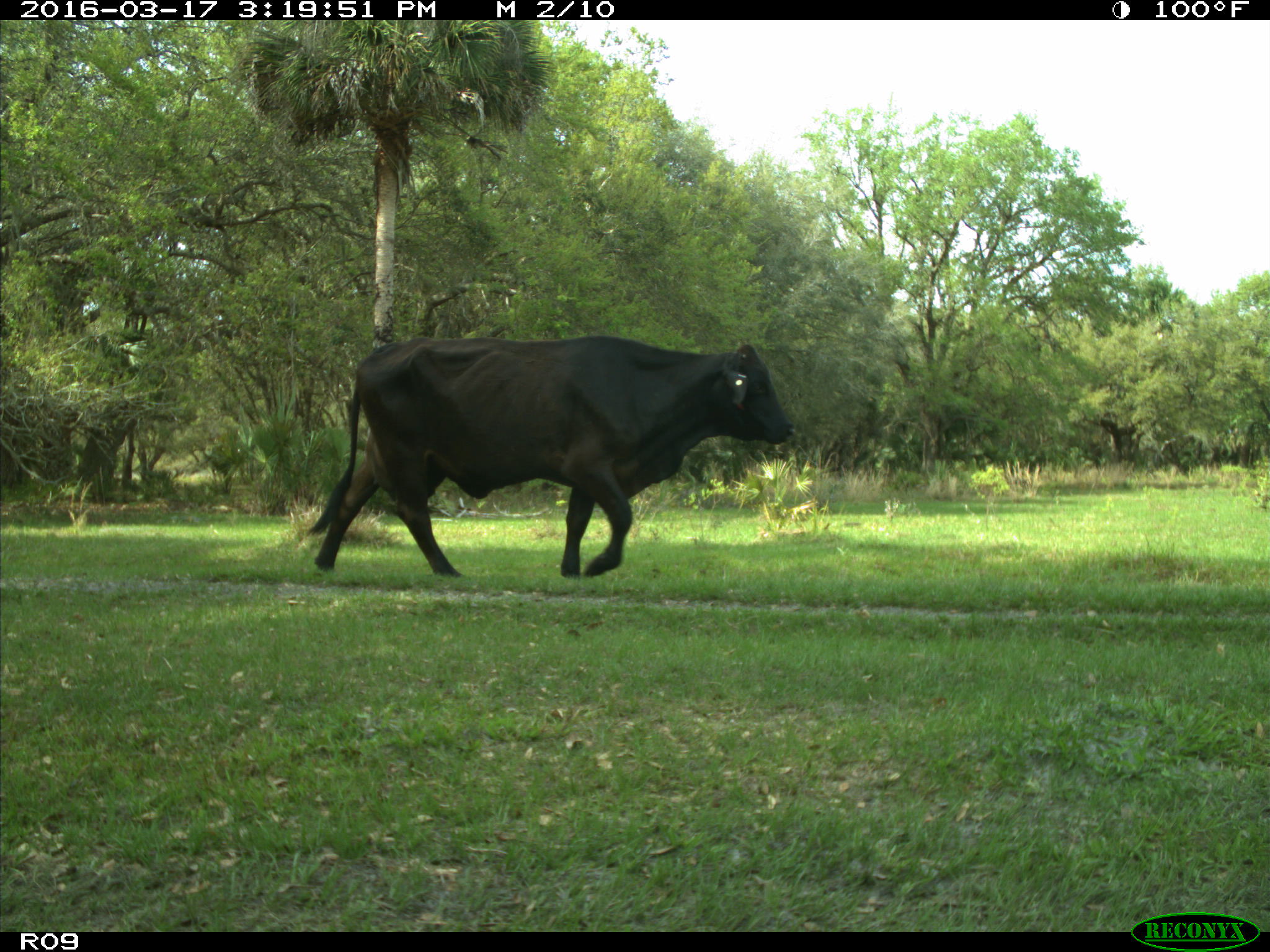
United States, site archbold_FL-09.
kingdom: Animalia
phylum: Chordata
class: Mammalia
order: Artiodactyla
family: Bovidae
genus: Bos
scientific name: Bos taurus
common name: domestic cow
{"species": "Bos taurus (domestic cow)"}